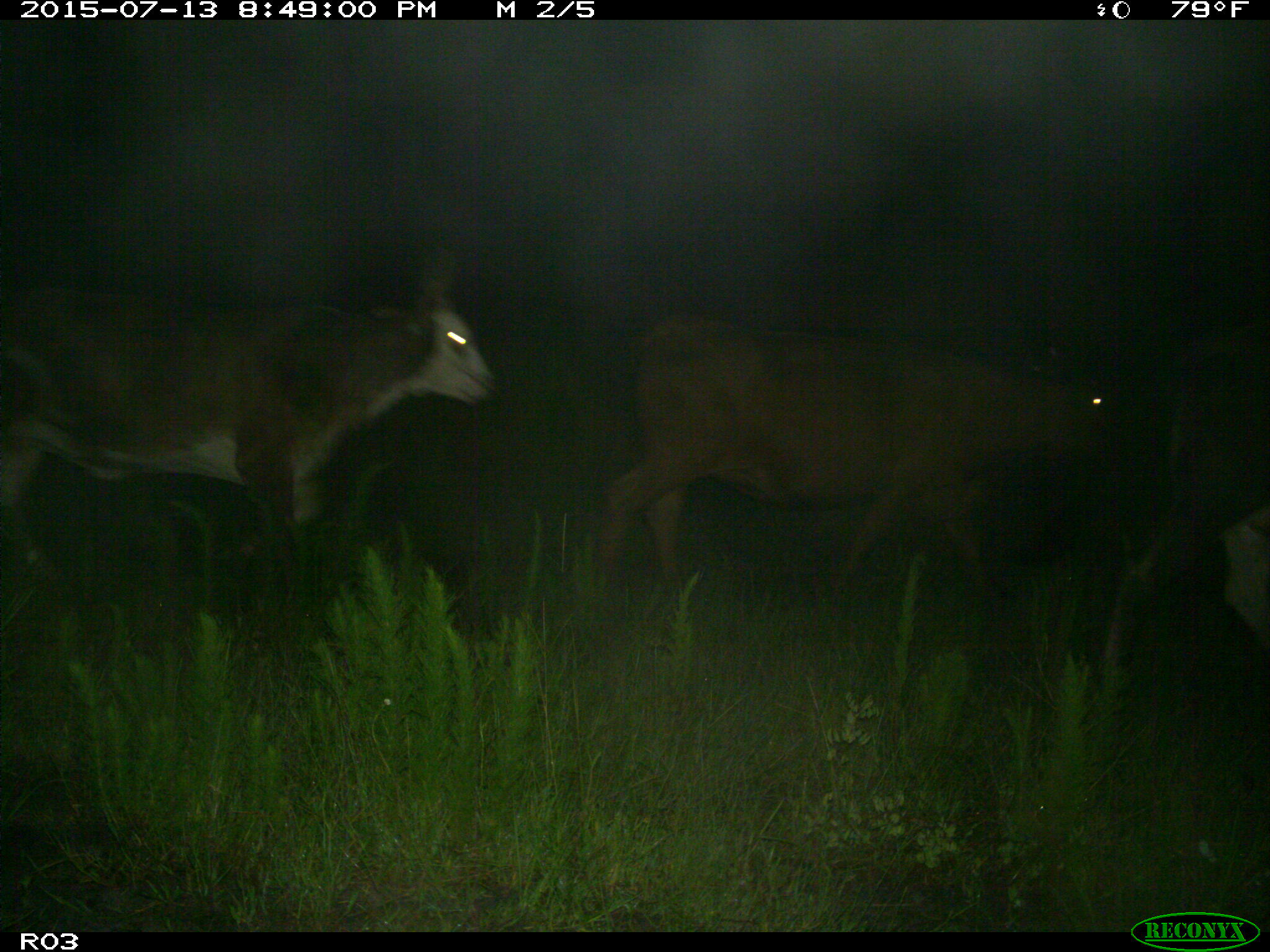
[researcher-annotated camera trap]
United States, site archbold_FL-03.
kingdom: Animalia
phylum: Chordata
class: Mammalia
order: Artiodactyla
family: Bovidae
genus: Bos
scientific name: Bos taurus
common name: domestic cow